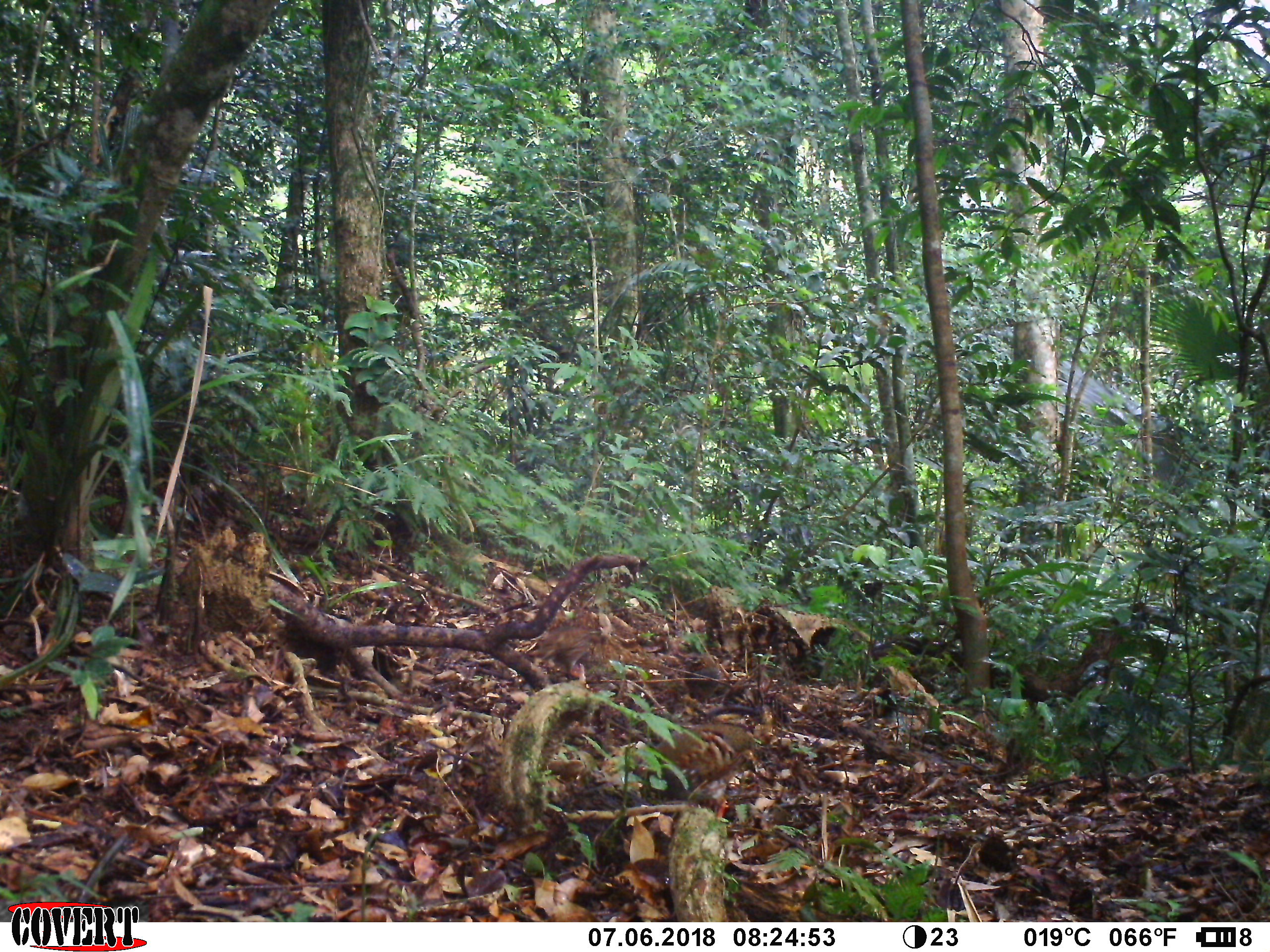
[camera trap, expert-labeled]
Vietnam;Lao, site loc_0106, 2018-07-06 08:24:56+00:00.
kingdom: Animalia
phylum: Chordata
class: Aves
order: Galliformes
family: Phasianidae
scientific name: Phasianidae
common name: partridge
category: unidentified partridge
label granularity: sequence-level